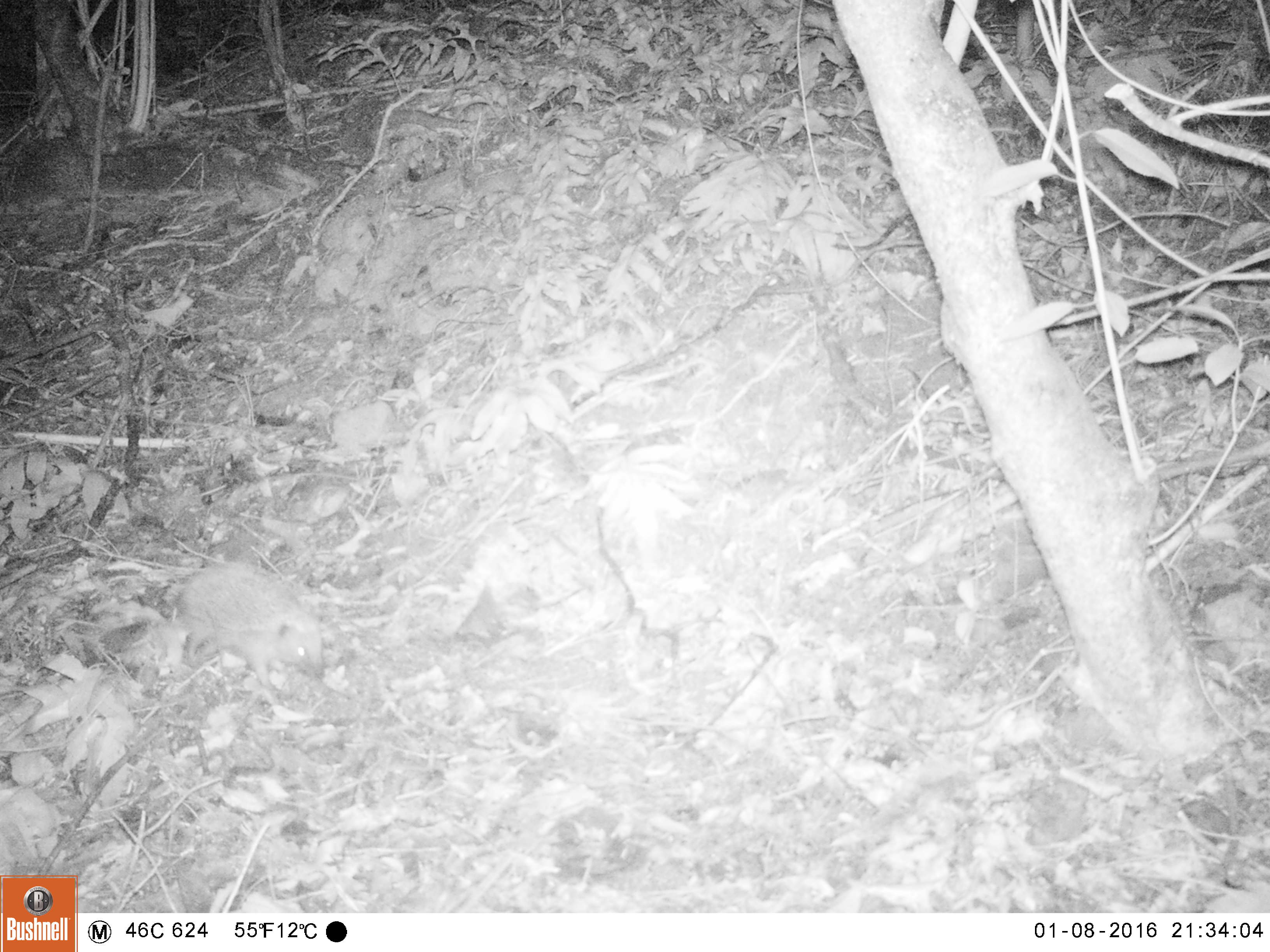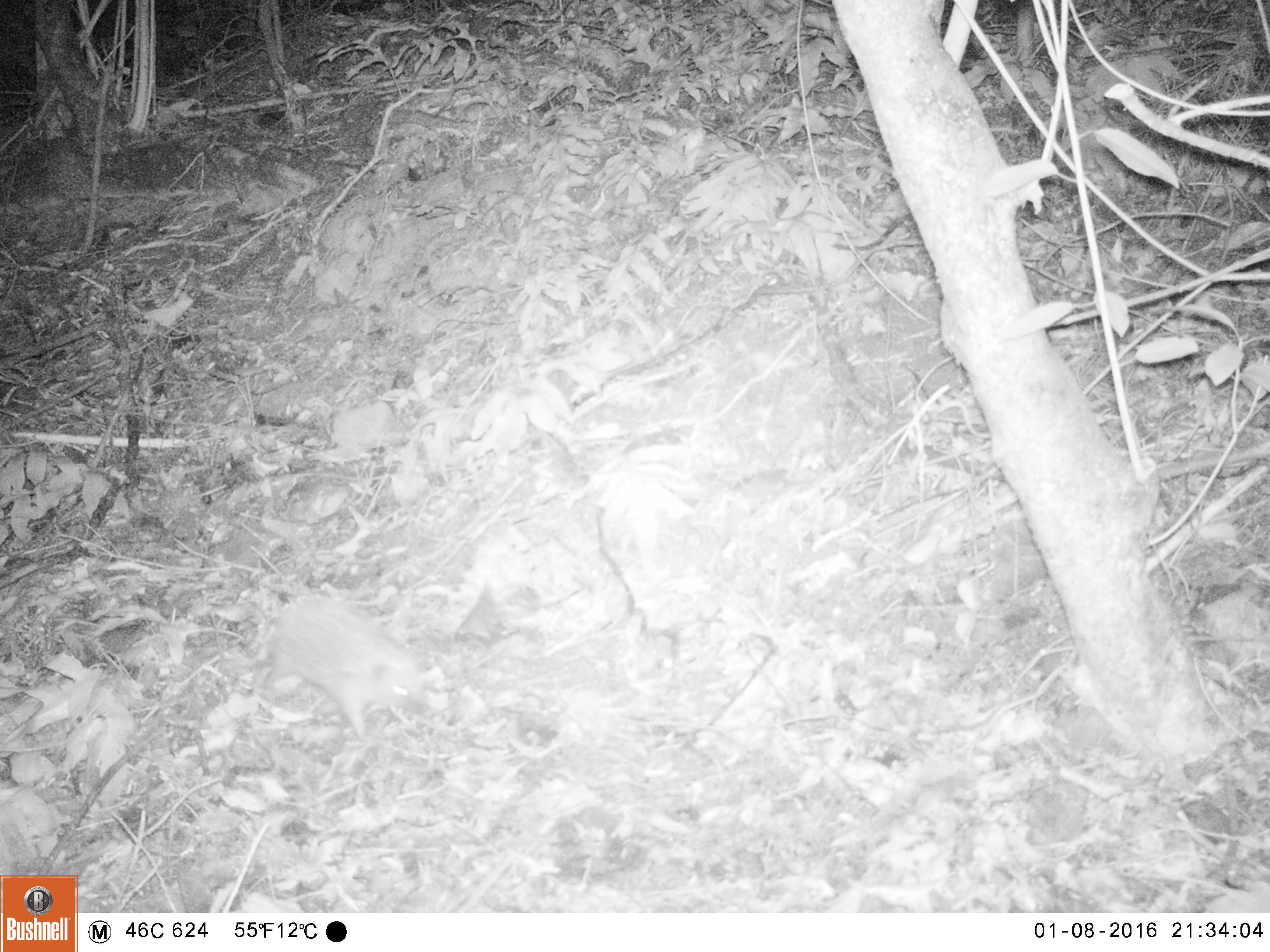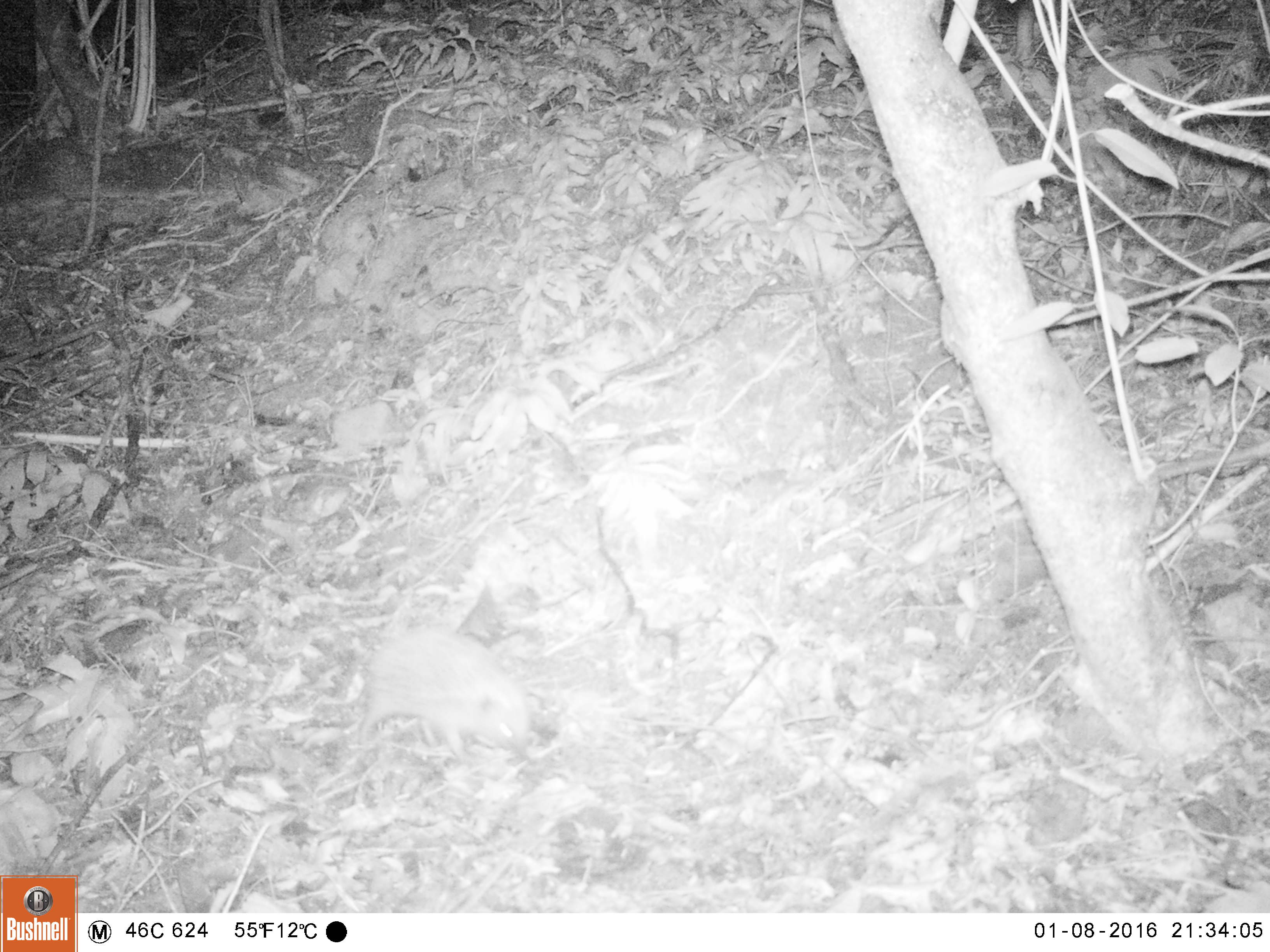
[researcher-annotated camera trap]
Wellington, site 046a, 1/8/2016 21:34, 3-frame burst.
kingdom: Animalia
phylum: Chordata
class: Mammalia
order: Eulipotyphla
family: Erinaceidae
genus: Erinaceus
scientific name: Erinaceus europaeus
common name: hedgehog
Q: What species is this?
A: Hedgehog (Erinaceus europaeus).